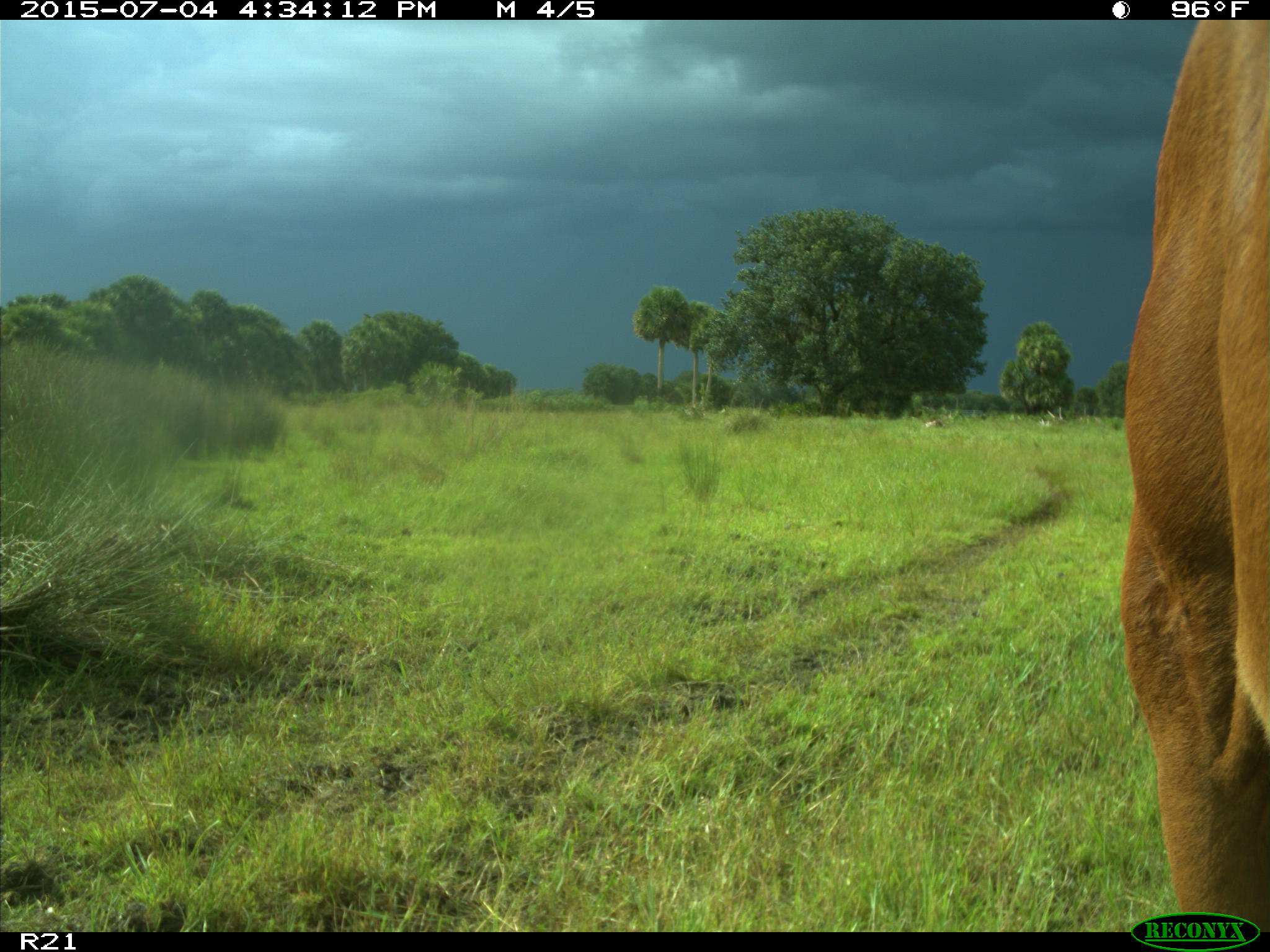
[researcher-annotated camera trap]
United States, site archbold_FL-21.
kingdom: Animalia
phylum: Chordata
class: Mammalia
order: Artiodactyla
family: Bovidae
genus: Bos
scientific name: Bos taurus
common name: domestic cow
Bos taurus (domestic cow).